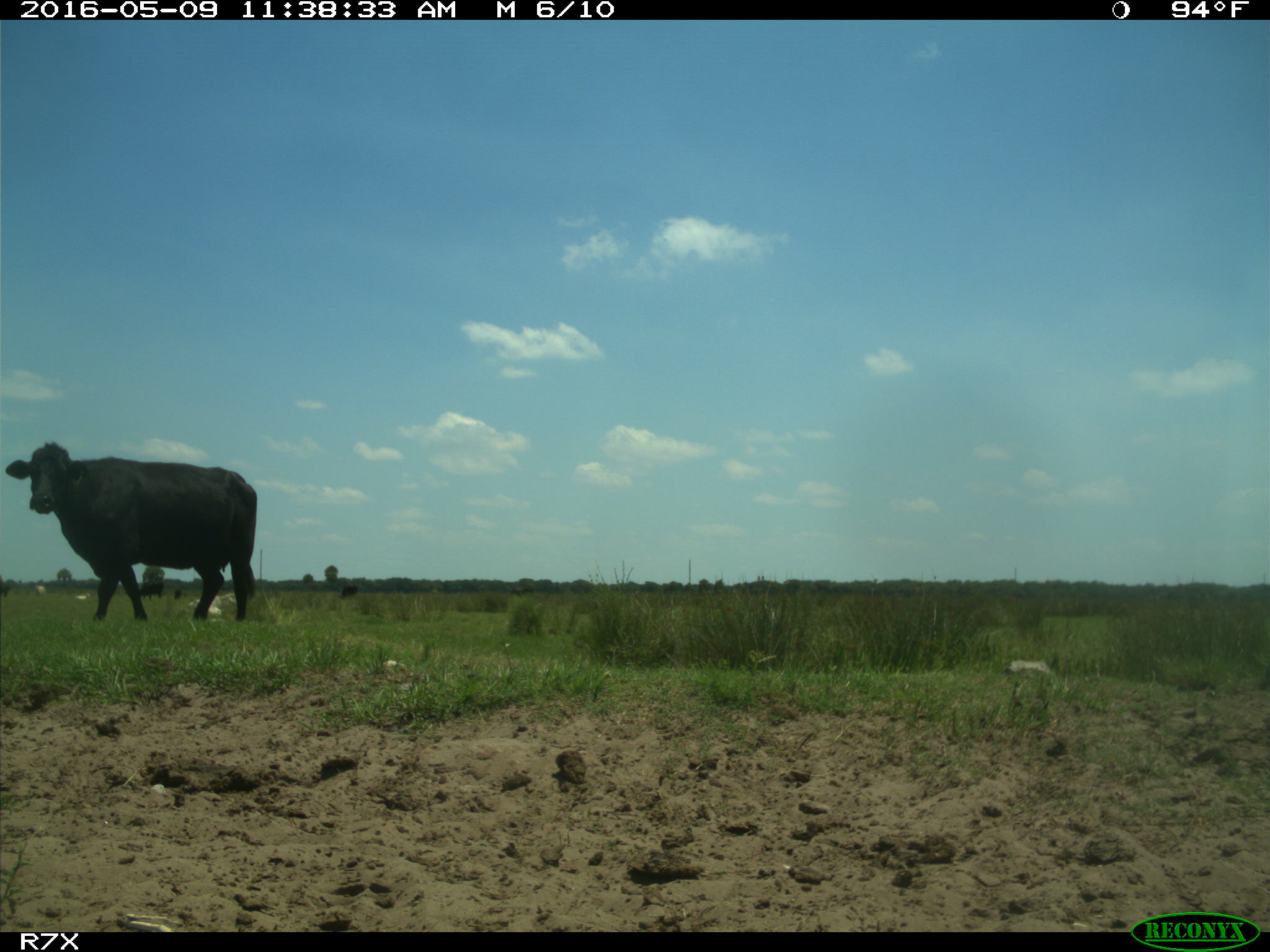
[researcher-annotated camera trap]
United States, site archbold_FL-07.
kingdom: Animalia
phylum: Chordata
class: Mammalia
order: Artiodactyla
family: Bovidae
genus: Bos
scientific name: Bos taurus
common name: domestic cow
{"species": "Bos taurus (domestic cow)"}